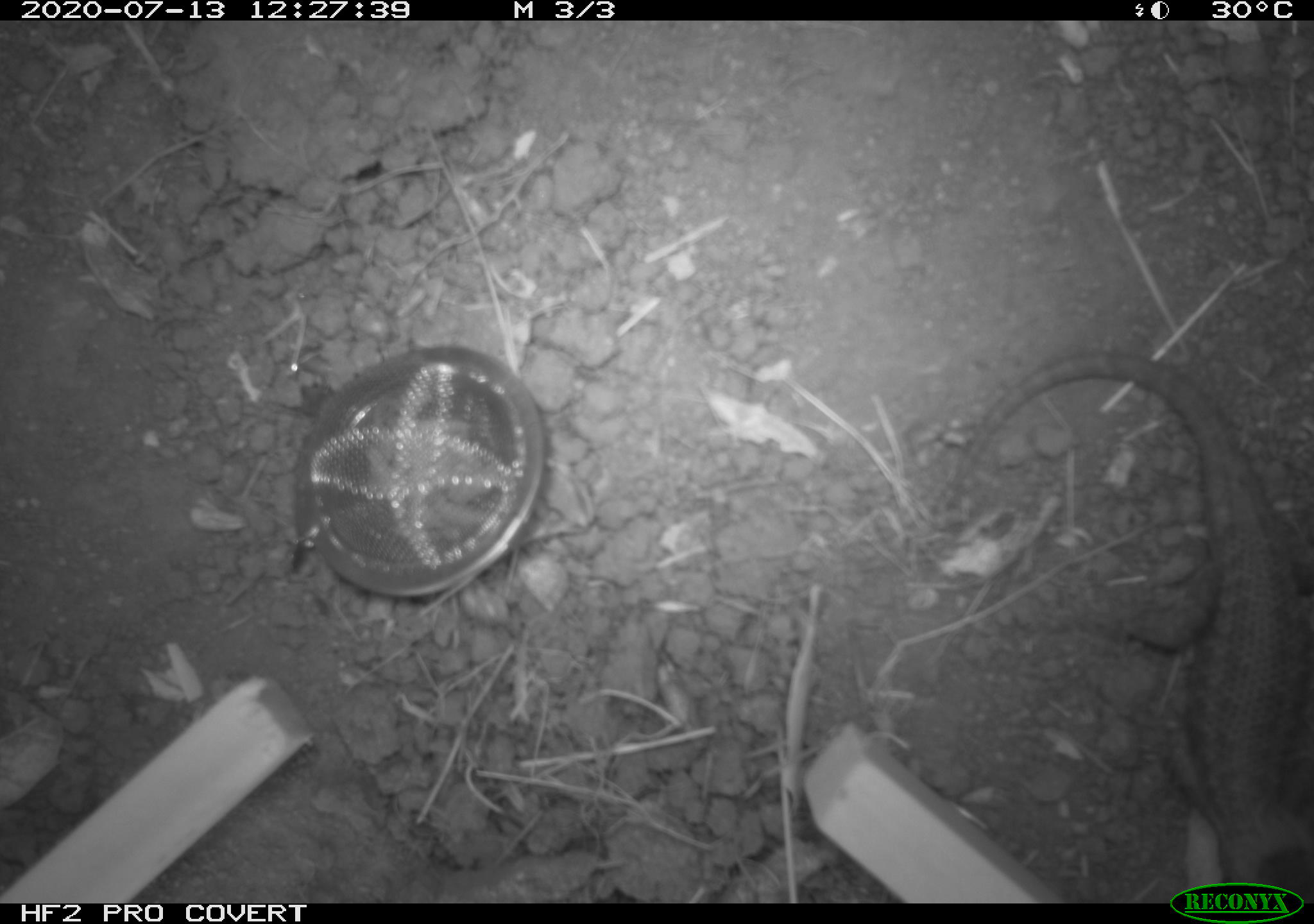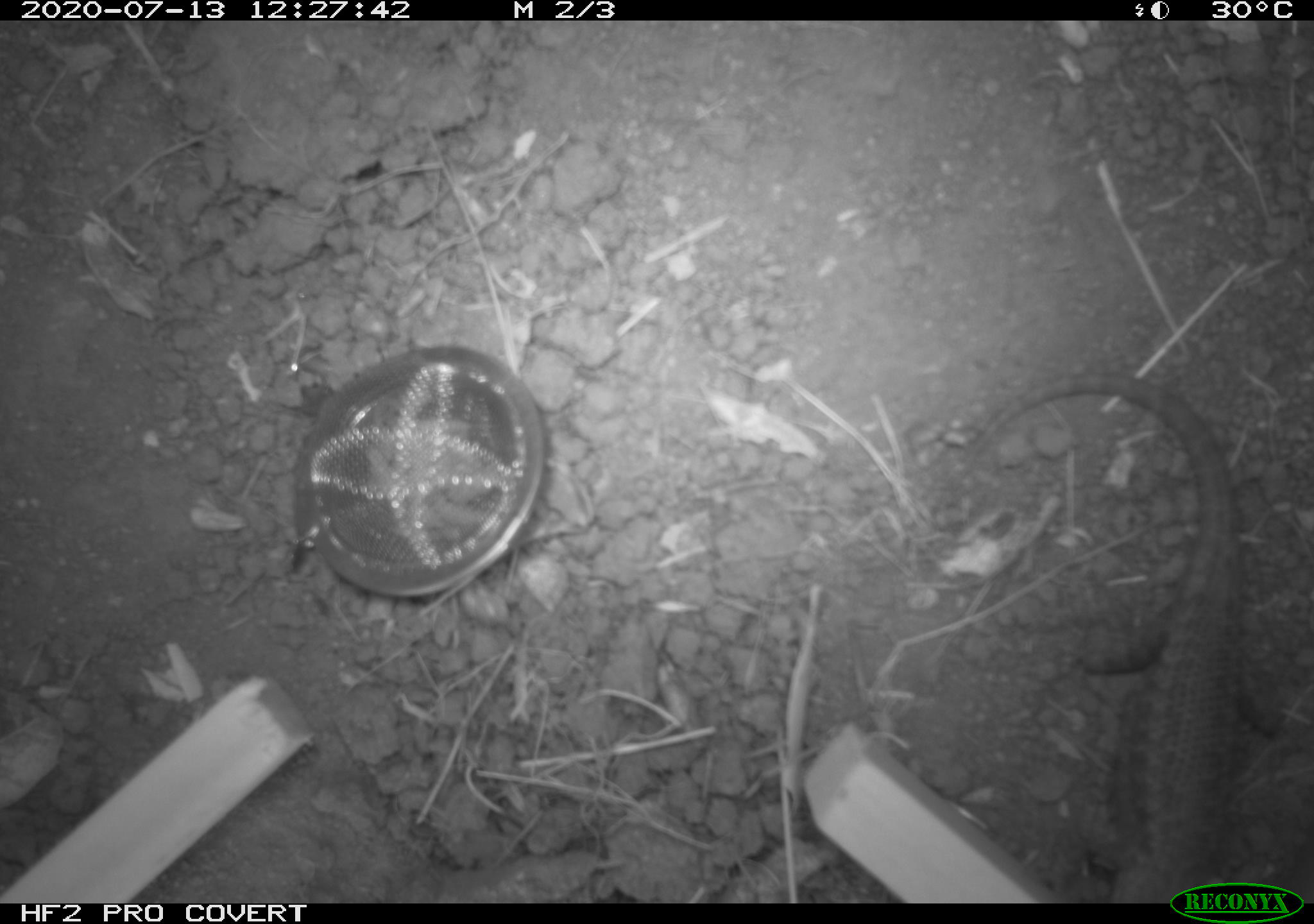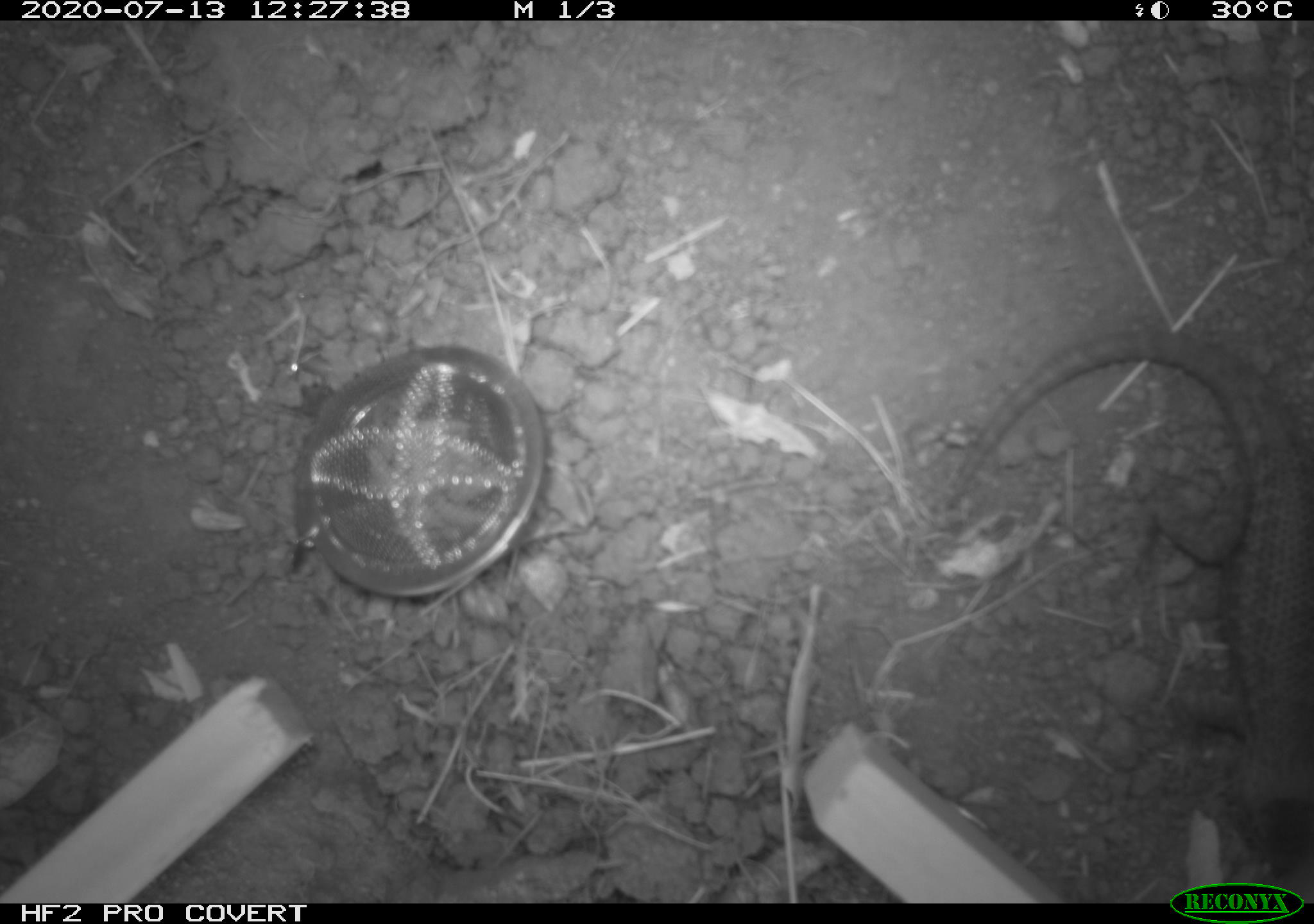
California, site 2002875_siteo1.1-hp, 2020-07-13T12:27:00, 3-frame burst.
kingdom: Animalia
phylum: Chordata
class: Reptilia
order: Squamata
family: Phrynosomatidae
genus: Sceloporus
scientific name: Sceloporus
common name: spiny lizards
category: sceloporus species